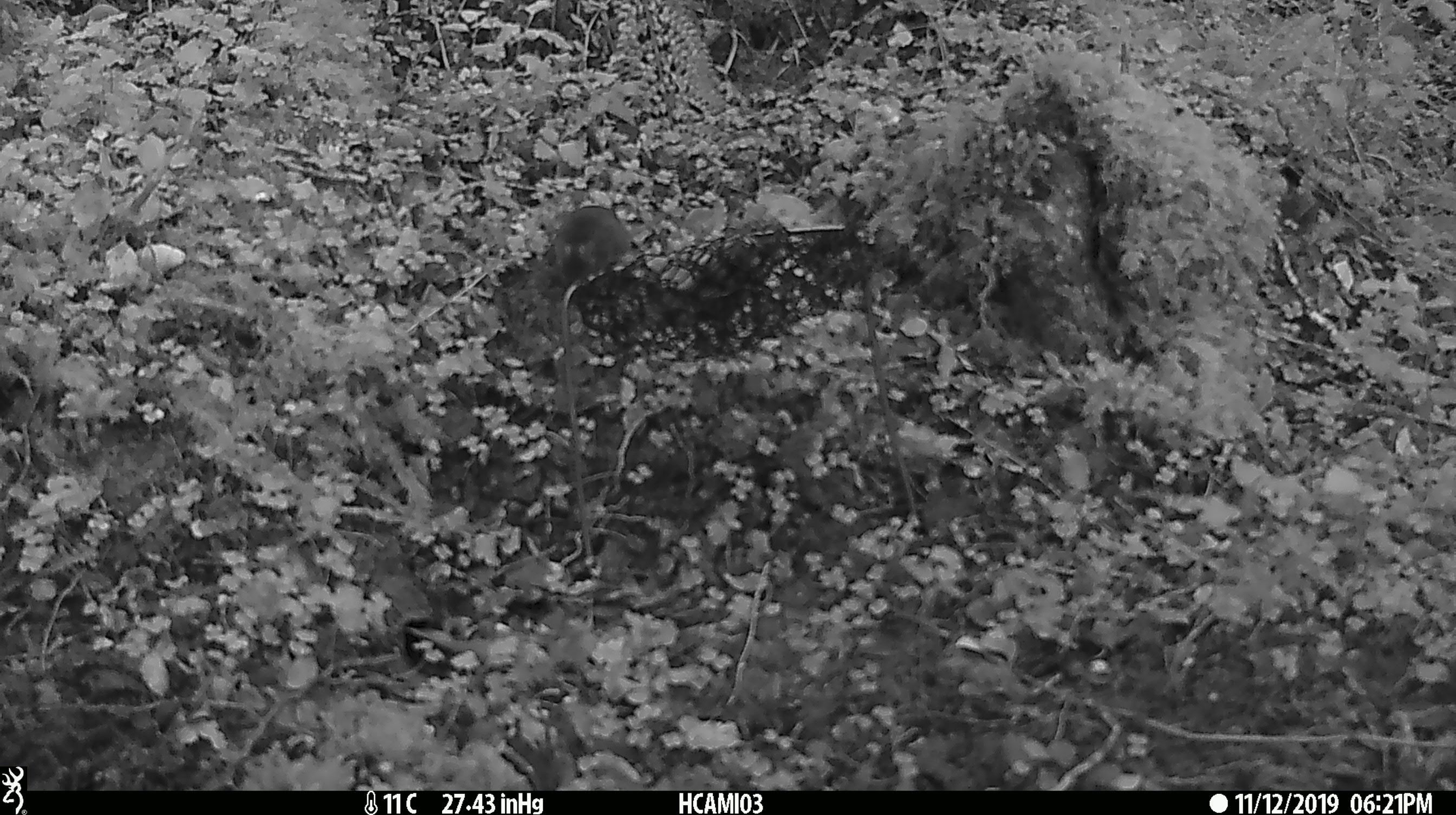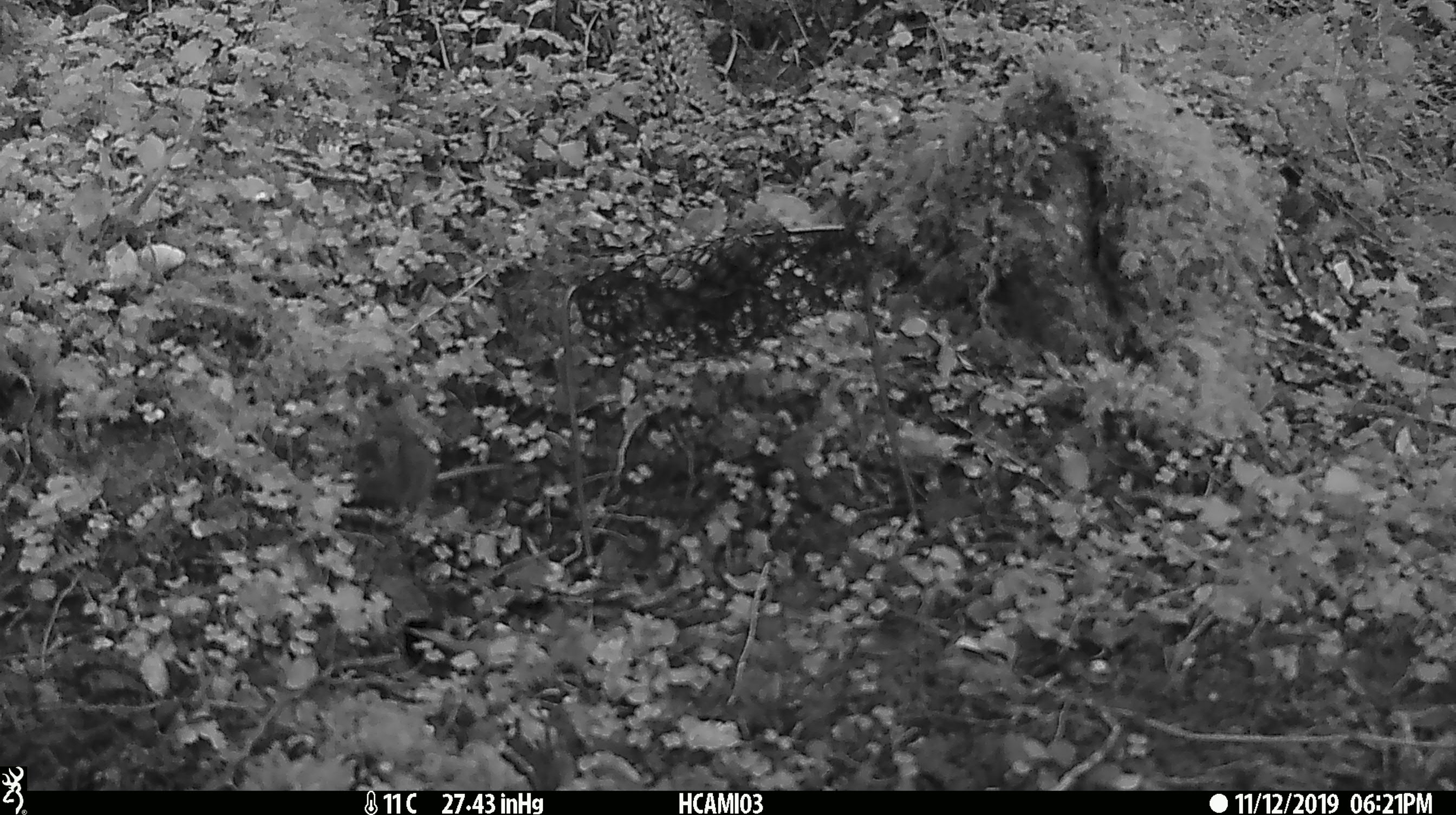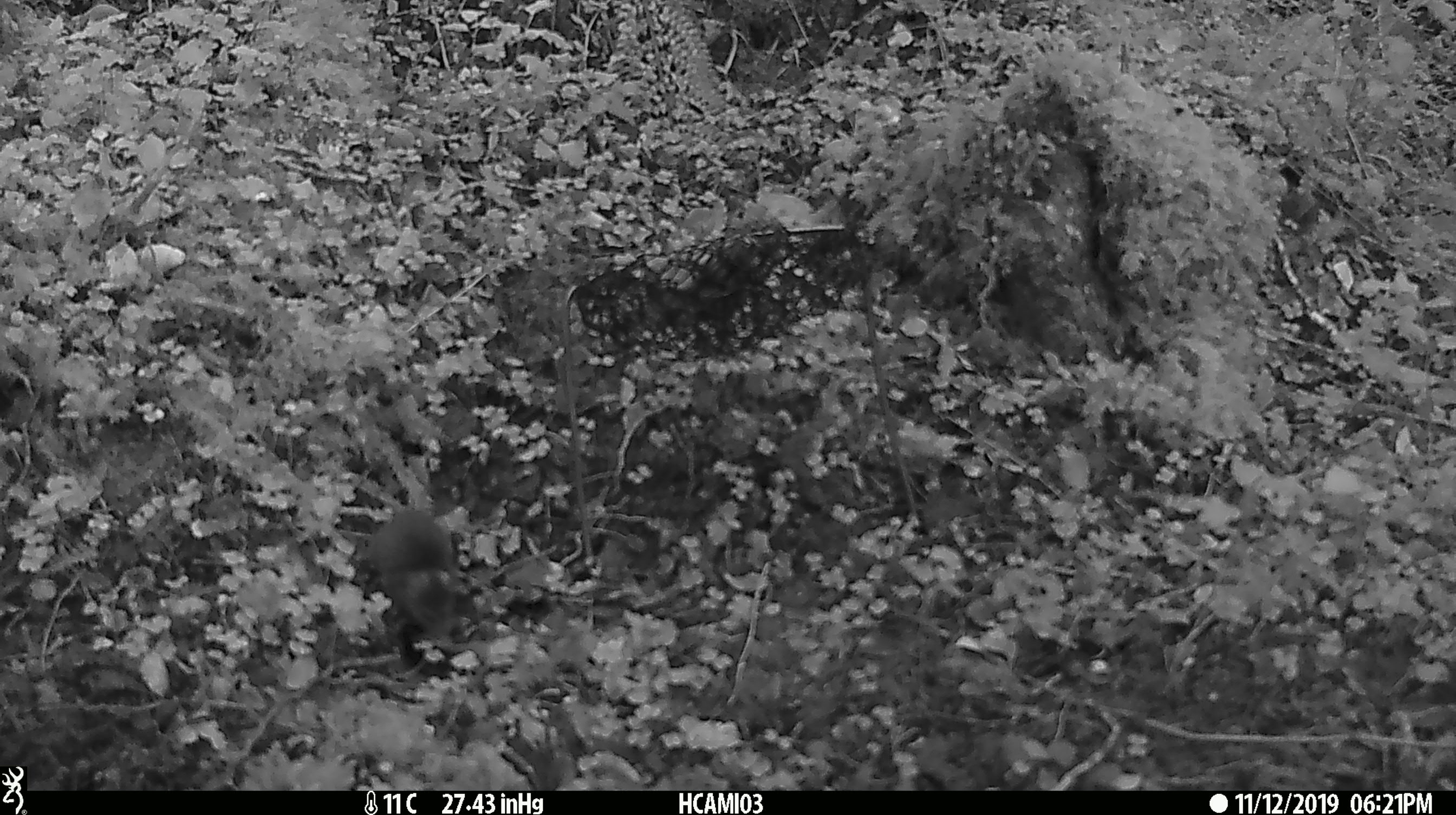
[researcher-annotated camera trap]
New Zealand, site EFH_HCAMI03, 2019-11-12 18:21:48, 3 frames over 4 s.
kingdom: Animalia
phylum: Chordata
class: Mammalia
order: Rodentia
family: Muridae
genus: Mus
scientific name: Mus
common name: mouse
Mouse (Mus).